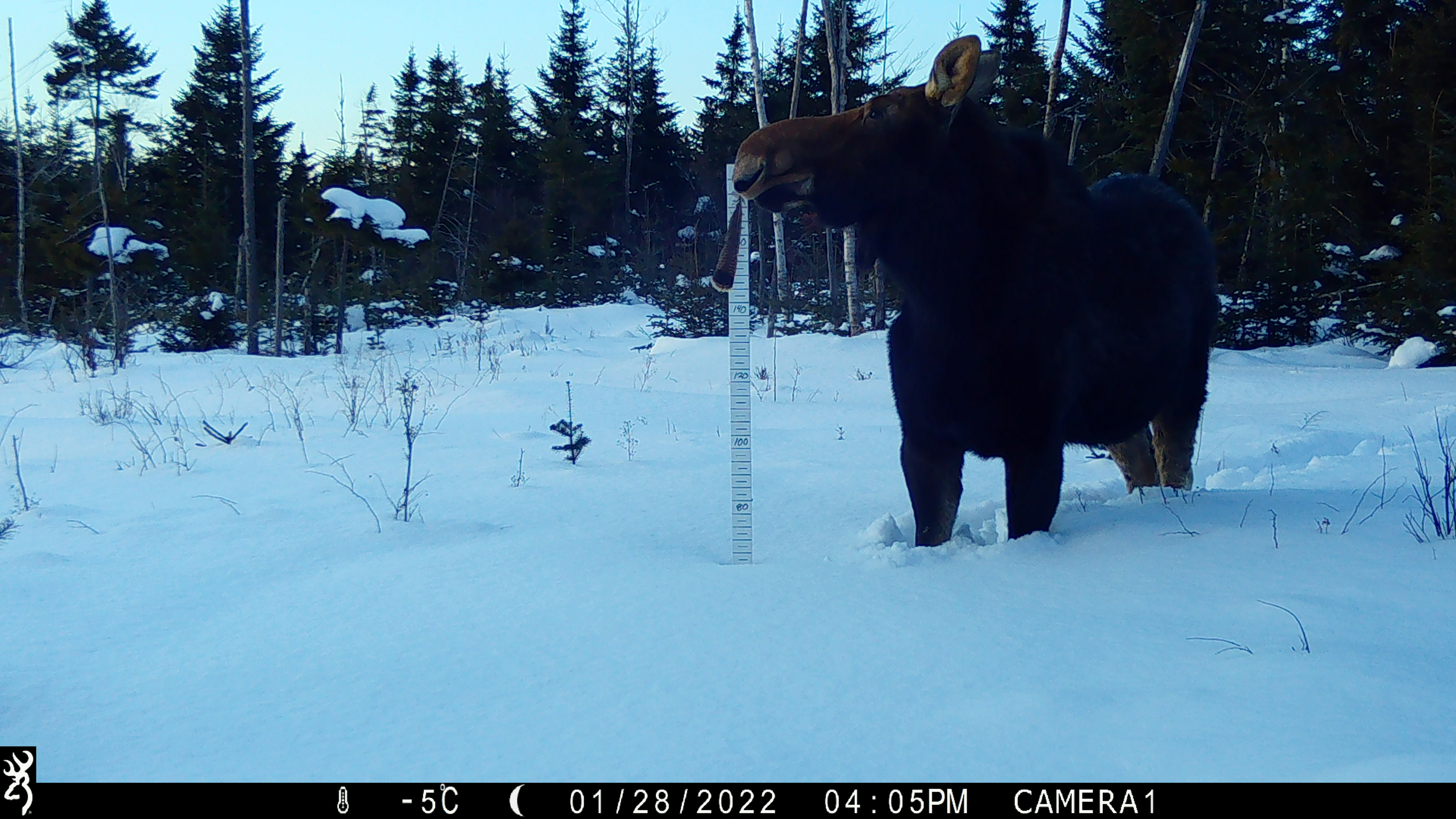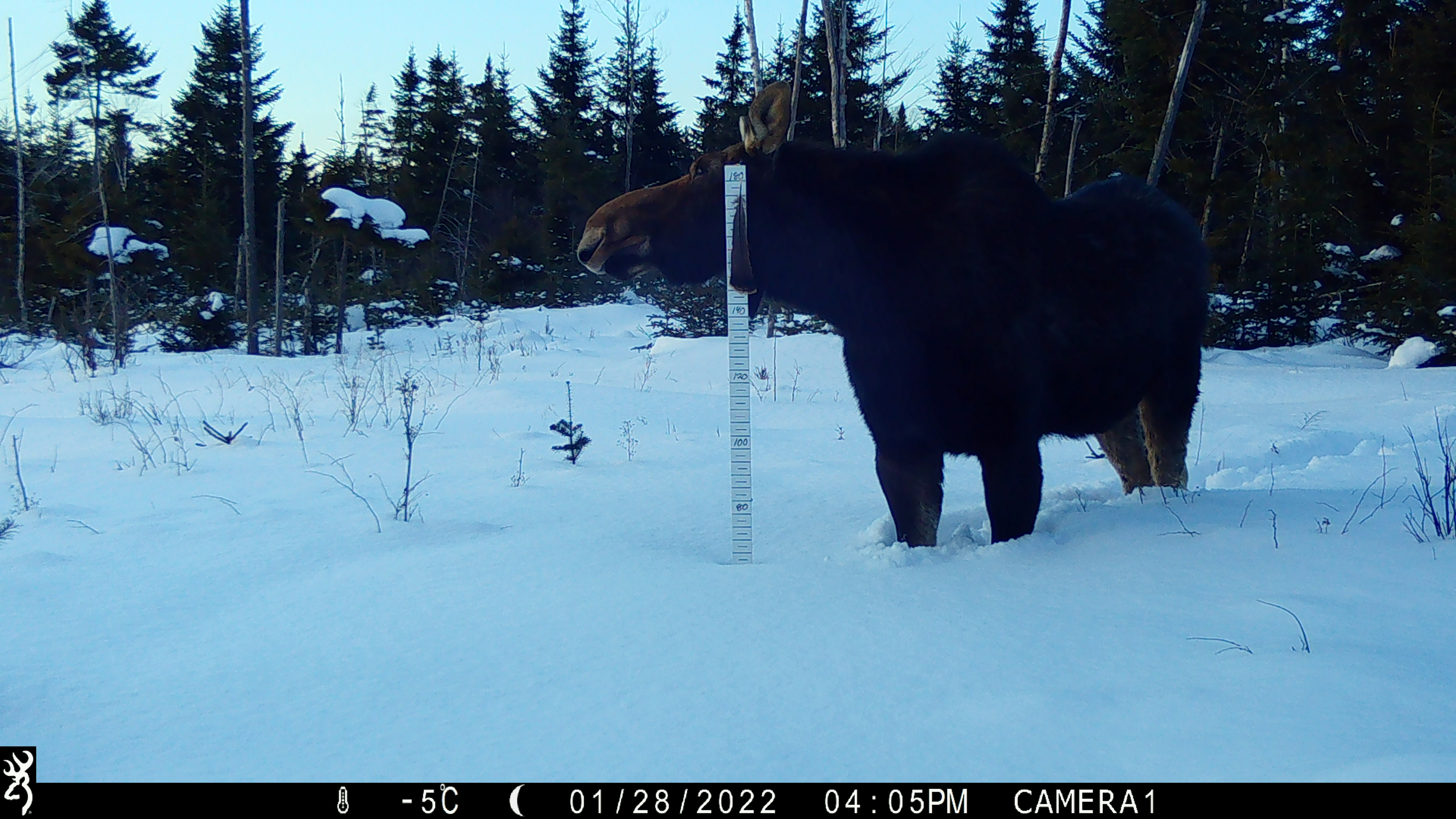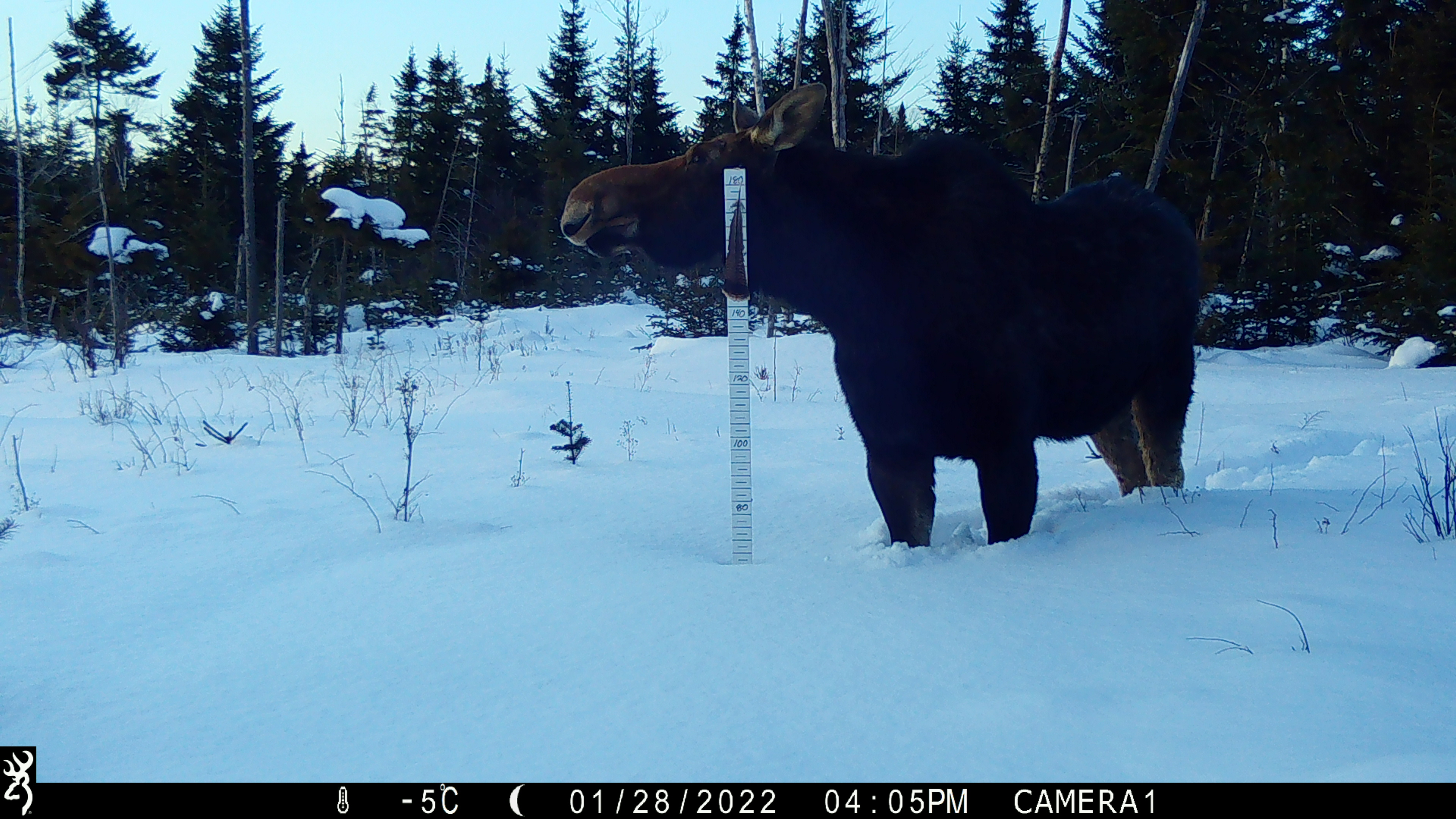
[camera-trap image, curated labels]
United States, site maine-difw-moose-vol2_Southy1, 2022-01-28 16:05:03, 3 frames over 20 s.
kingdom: Animalia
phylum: Chordata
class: Mammalia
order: Artiodactyla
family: Cervidae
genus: Alces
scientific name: Alces alces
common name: moose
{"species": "moose (Alces alces)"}